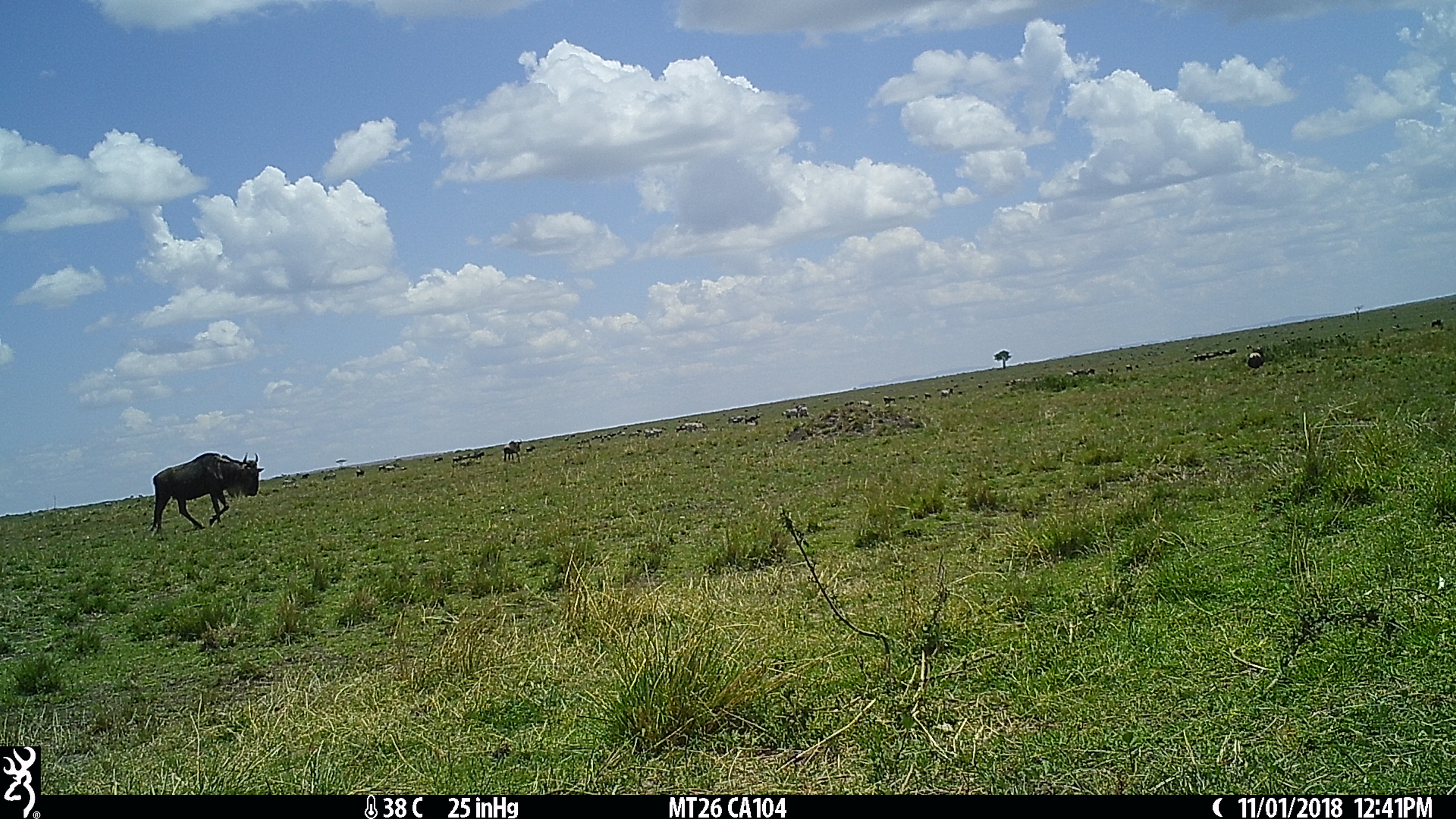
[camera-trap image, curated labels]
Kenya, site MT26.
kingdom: Animalia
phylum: Chordata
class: Mammalia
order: Artiodactyla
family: Bovidae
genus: Connochaetes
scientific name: Connochaetes taurinus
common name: blue wildebeest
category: wildebeest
Wildebeest (blue wildebeest) (Connochaetes taurinus).